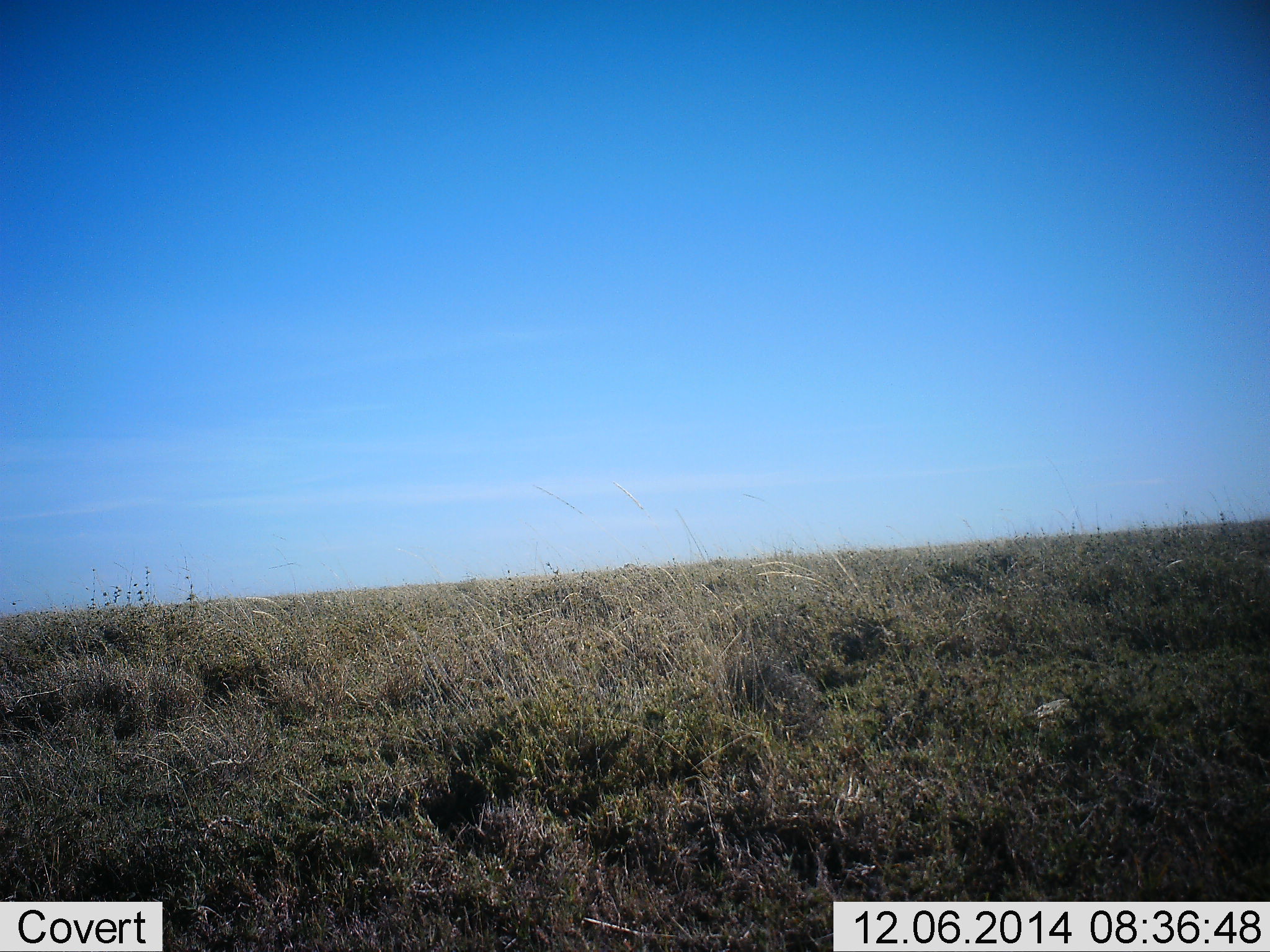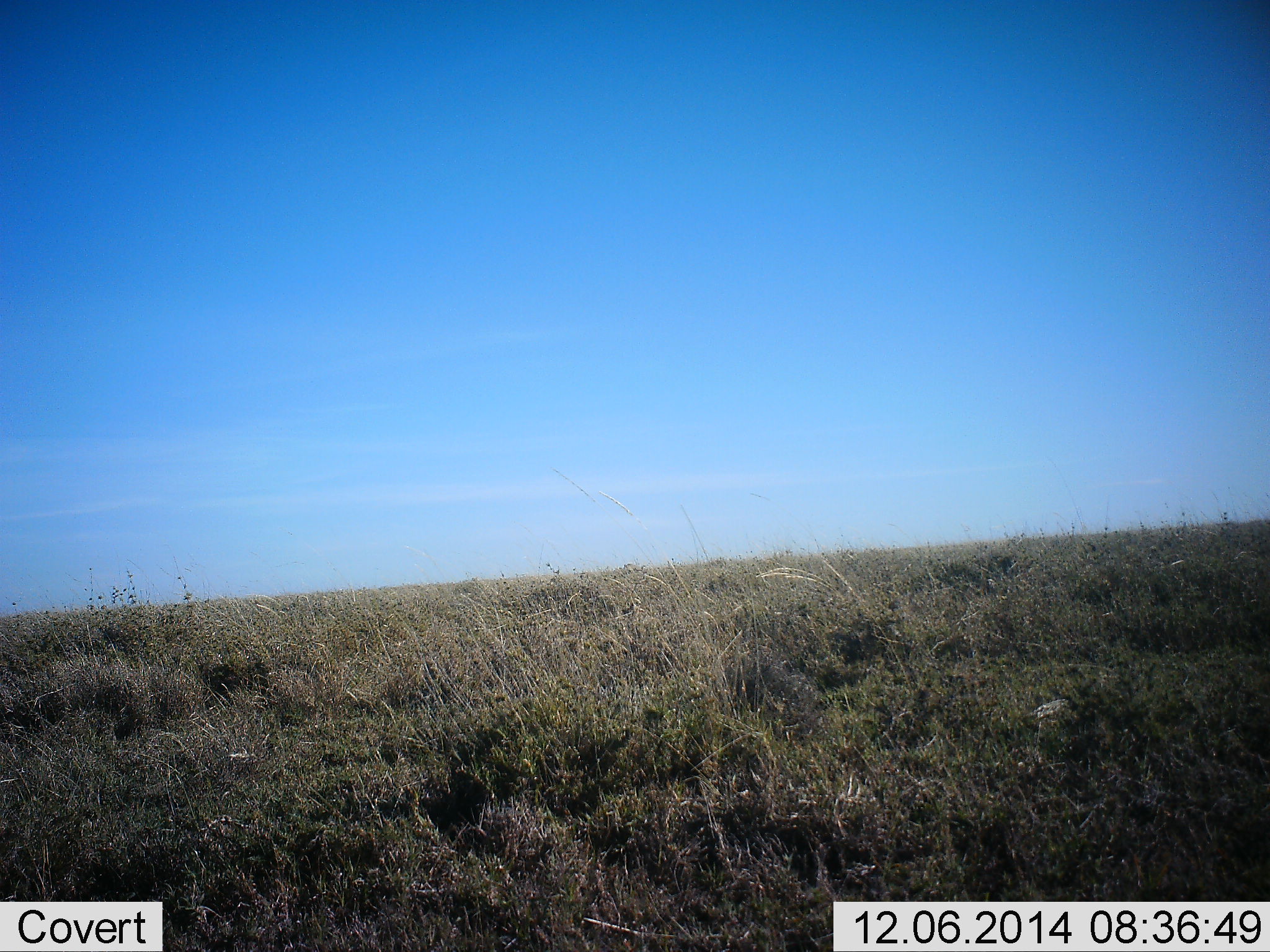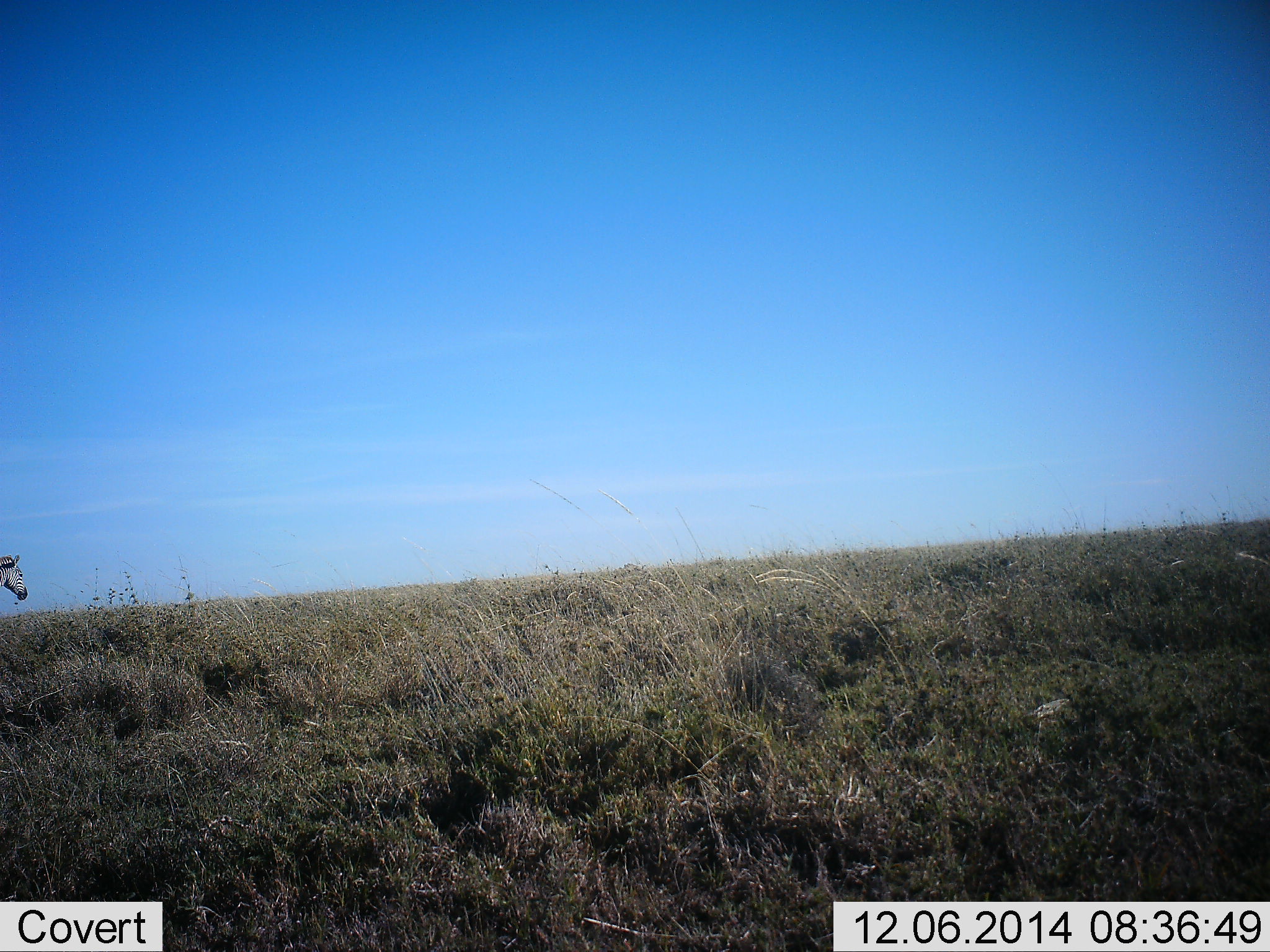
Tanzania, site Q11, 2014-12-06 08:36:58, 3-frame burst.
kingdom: Animalia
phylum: Chordata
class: Mammalia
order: Perissodactyla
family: Equidae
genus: Equus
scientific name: Equus quagga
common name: plains zebra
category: zebra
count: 1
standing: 20%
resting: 0%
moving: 100%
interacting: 0%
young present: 0%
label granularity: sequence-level